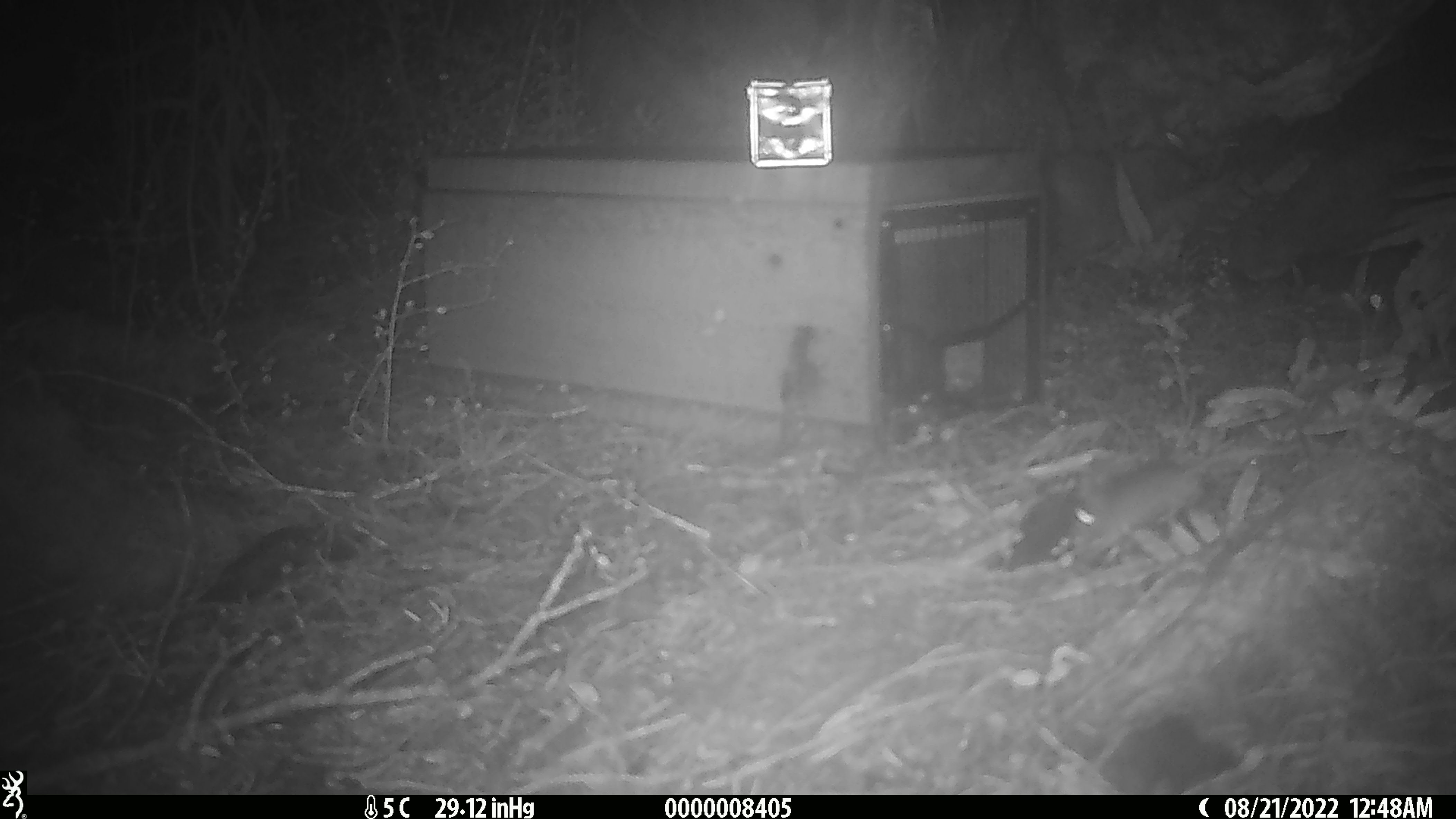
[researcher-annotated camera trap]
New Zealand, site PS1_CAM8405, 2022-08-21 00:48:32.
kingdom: Animalia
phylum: Chordata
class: Mammalia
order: Rodentia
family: Muridae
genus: Mus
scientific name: Mus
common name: mouse